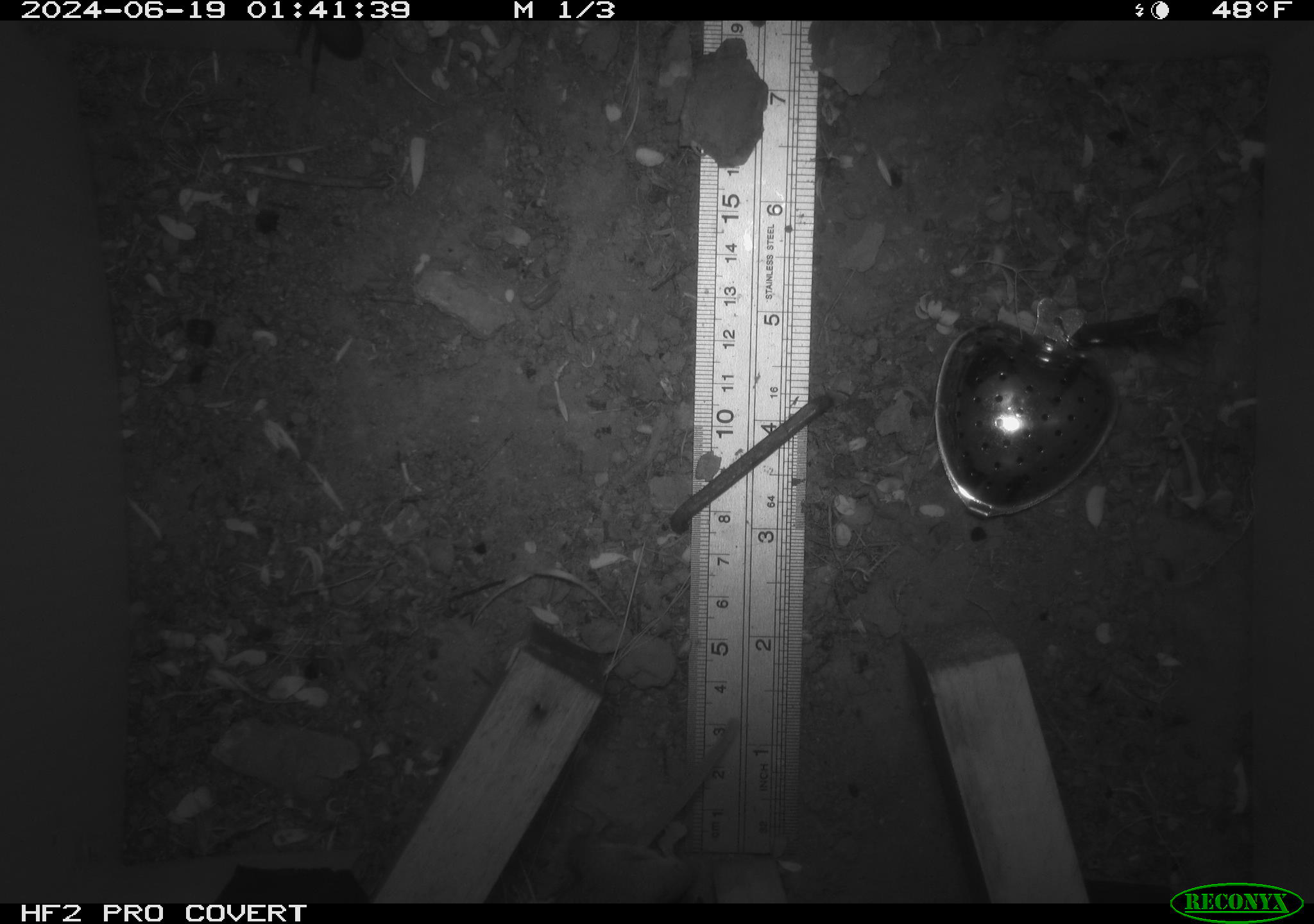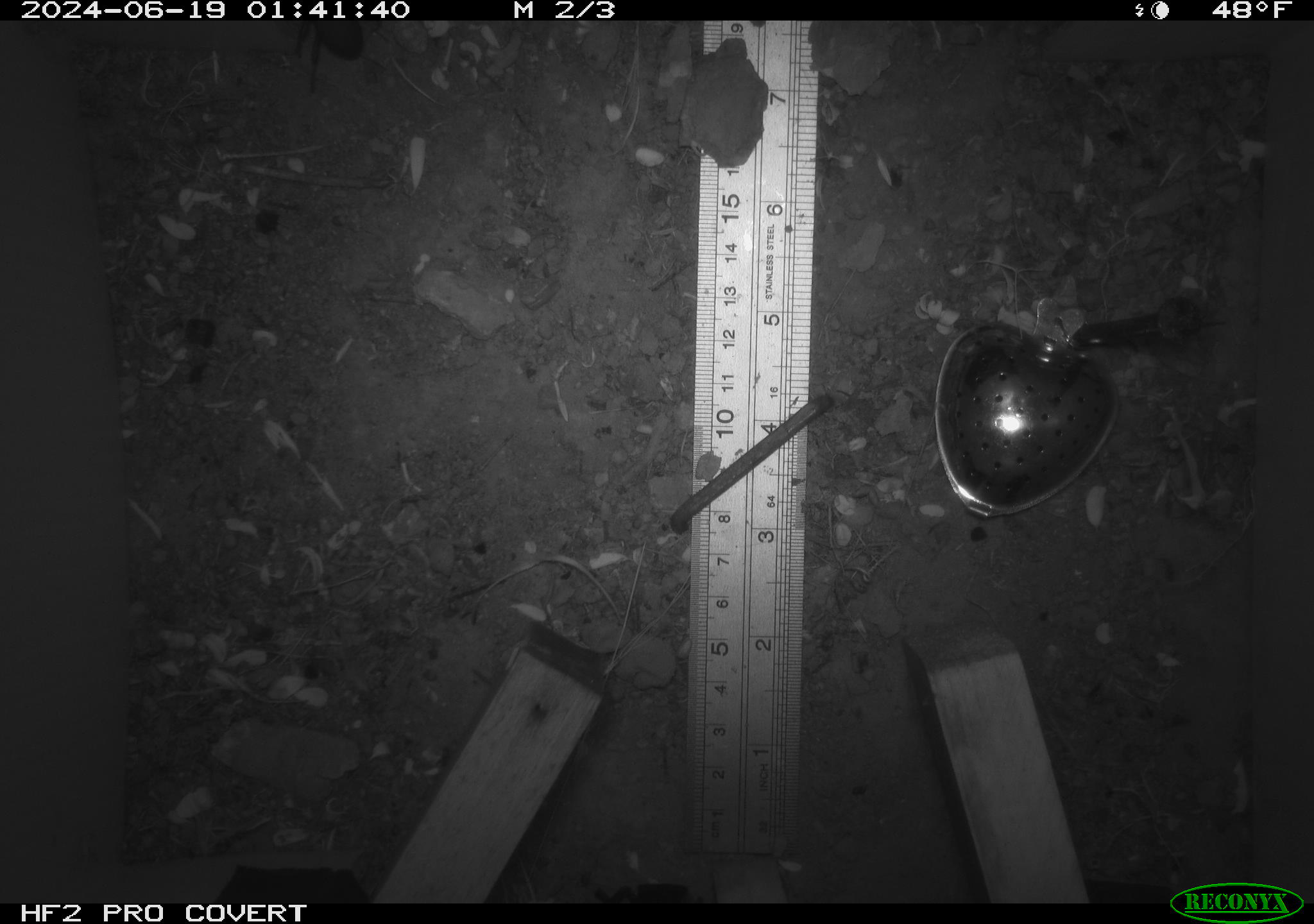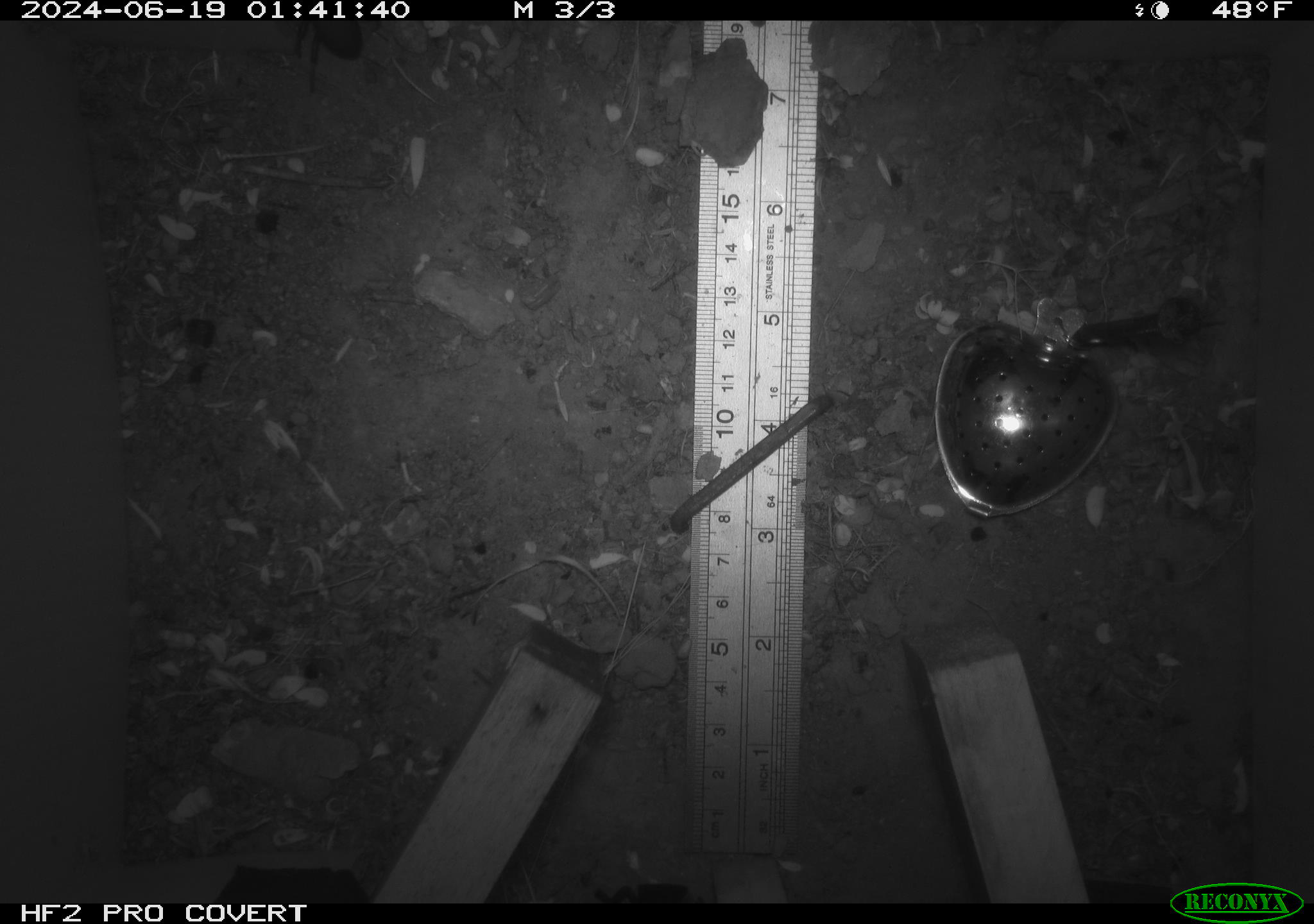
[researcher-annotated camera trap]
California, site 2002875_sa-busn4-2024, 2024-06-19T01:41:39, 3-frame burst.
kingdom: Animalia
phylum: Chordata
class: Mammalia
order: Rodentia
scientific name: Rodentia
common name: rodent